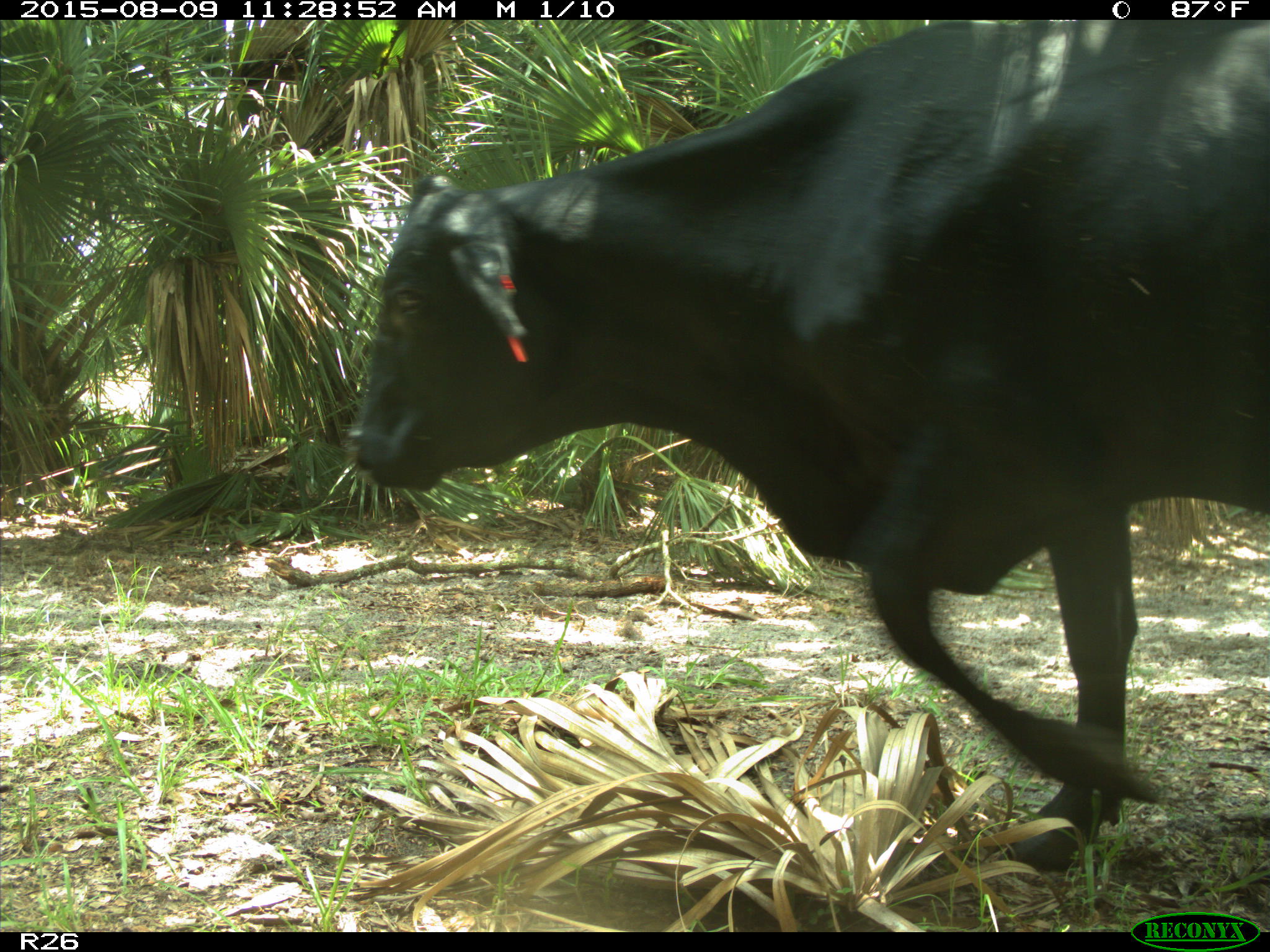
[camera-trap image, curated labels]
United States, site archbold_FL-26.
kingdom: Animalia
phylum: Chordata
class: Mammalia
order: Artiodactyla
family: Bovidae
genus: Bos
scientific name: Bos taurus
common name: domestic cow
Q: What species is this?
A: Bos taurus (domestic cow).